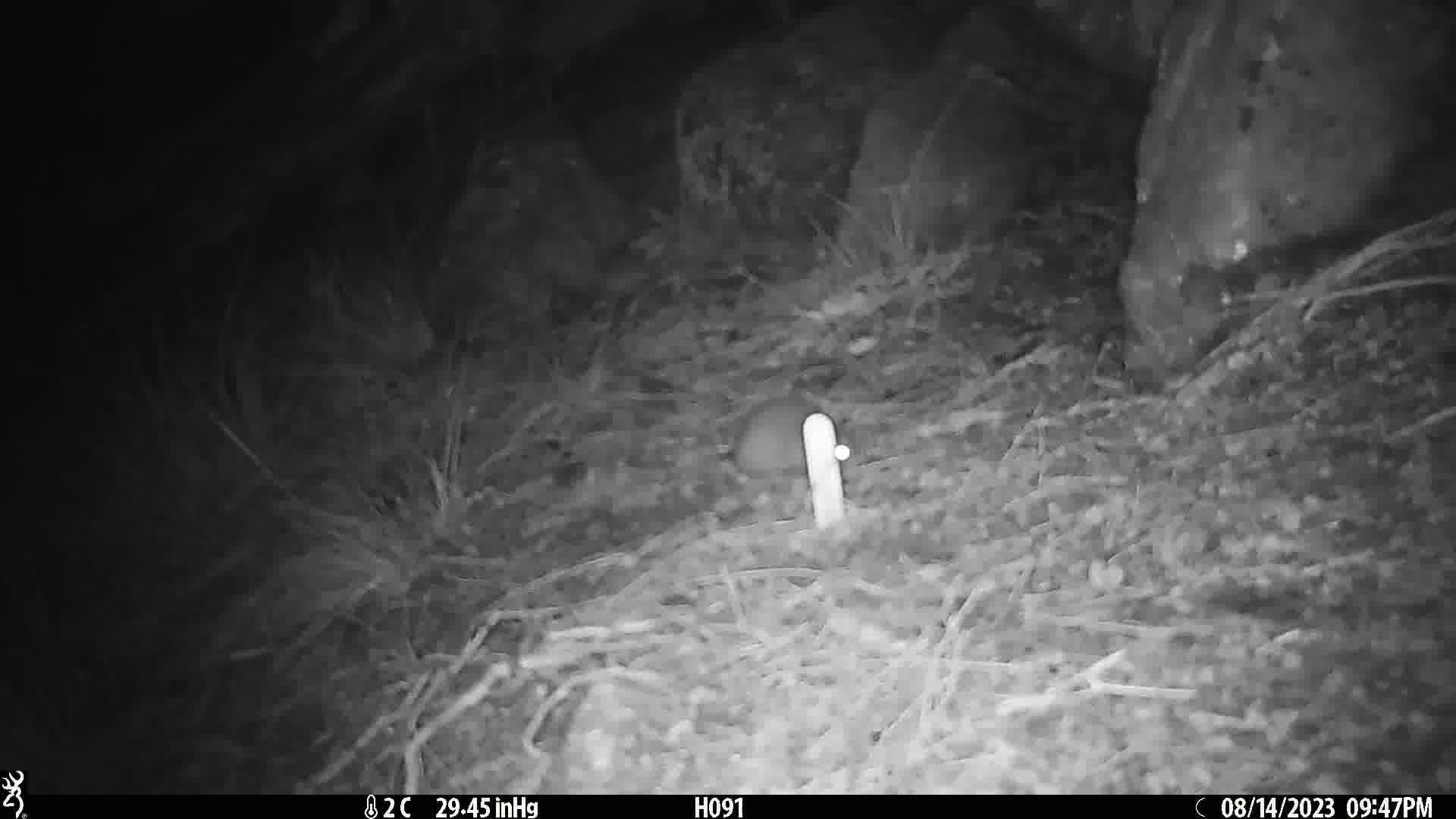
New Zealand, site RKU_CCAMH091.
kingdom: Animalia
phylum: Chordata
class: Mammalia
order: Rodentia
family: Muridae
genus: Rattus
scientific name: Rattus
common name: rat